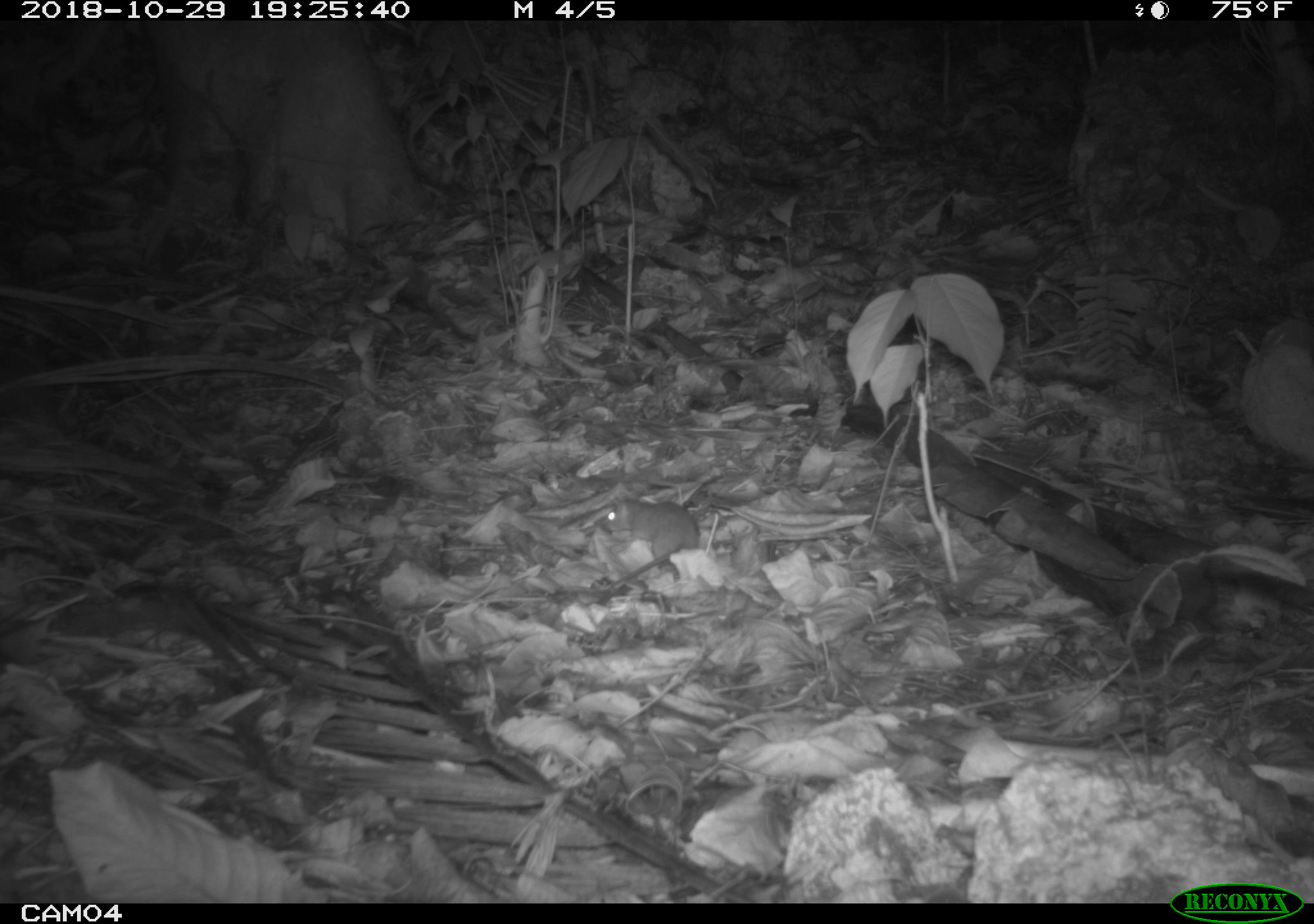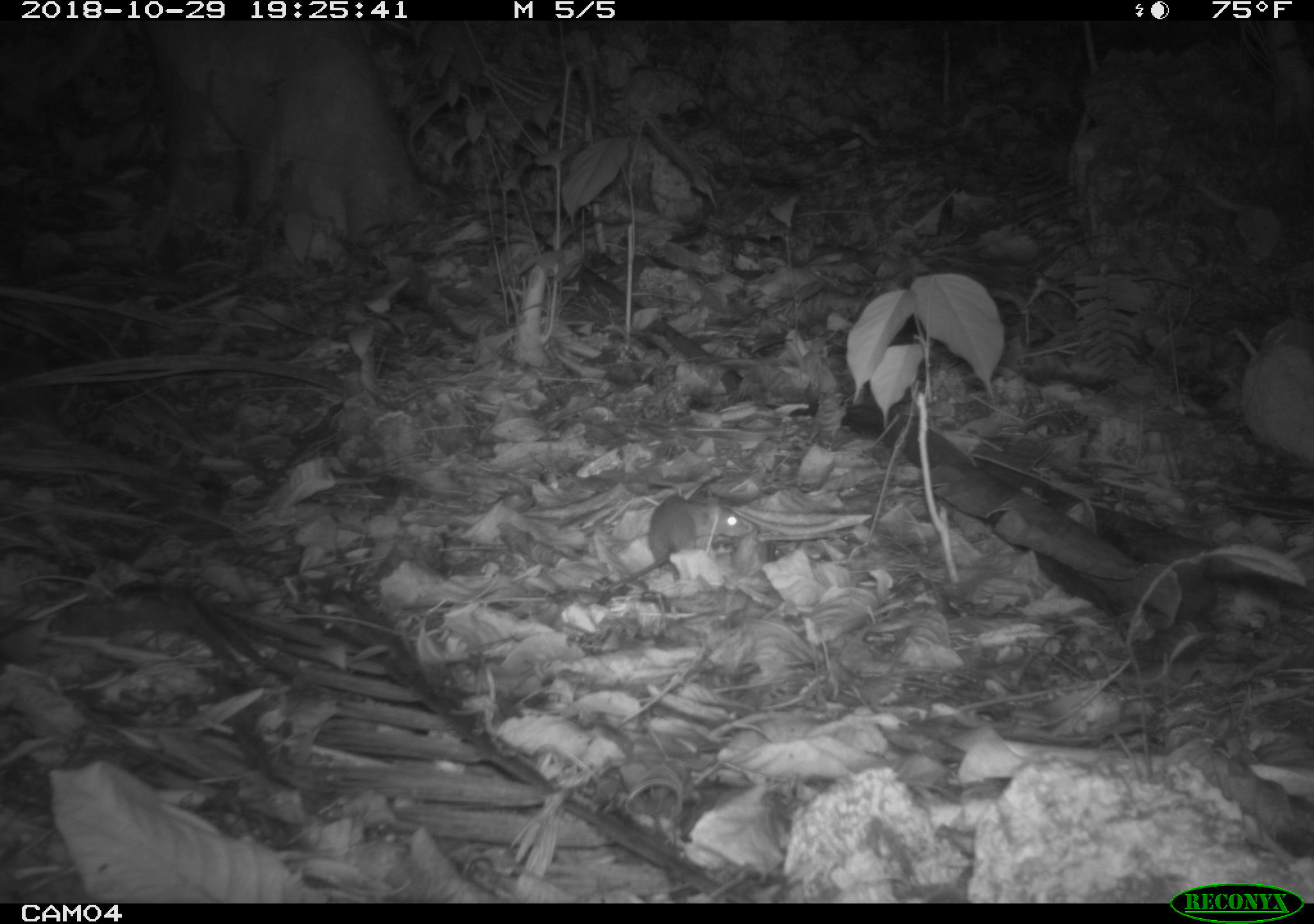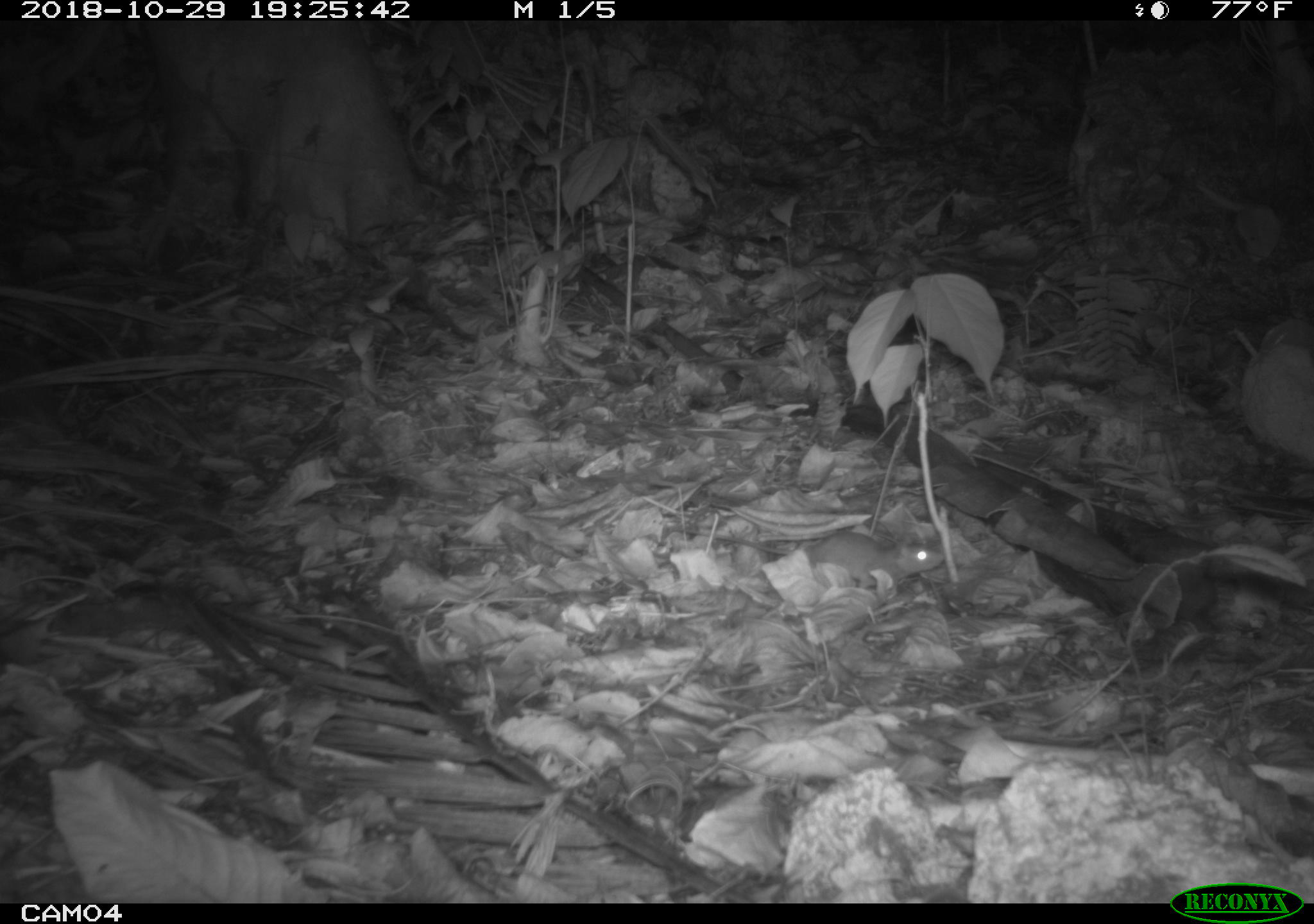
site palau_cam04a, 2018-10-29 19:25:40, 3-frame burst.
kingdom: Animalia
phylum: Chordata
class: Mammalia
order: Rodentia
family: Muridae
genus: Rattus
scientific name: Rattus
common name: rat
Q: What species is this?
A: Rat (Rattus).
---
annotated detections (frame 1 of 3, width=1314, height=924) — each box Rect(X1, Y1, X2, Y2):
rat: Rect(592, 492, 701, 569)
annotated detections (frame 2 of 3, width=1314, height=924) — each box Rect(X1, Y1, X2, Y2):
rat: Rect(592, 494, 740, 598)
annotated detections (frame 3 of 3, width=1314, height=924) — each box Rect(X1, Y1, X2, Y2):
rat: Rect(753, 524, 939, 594)